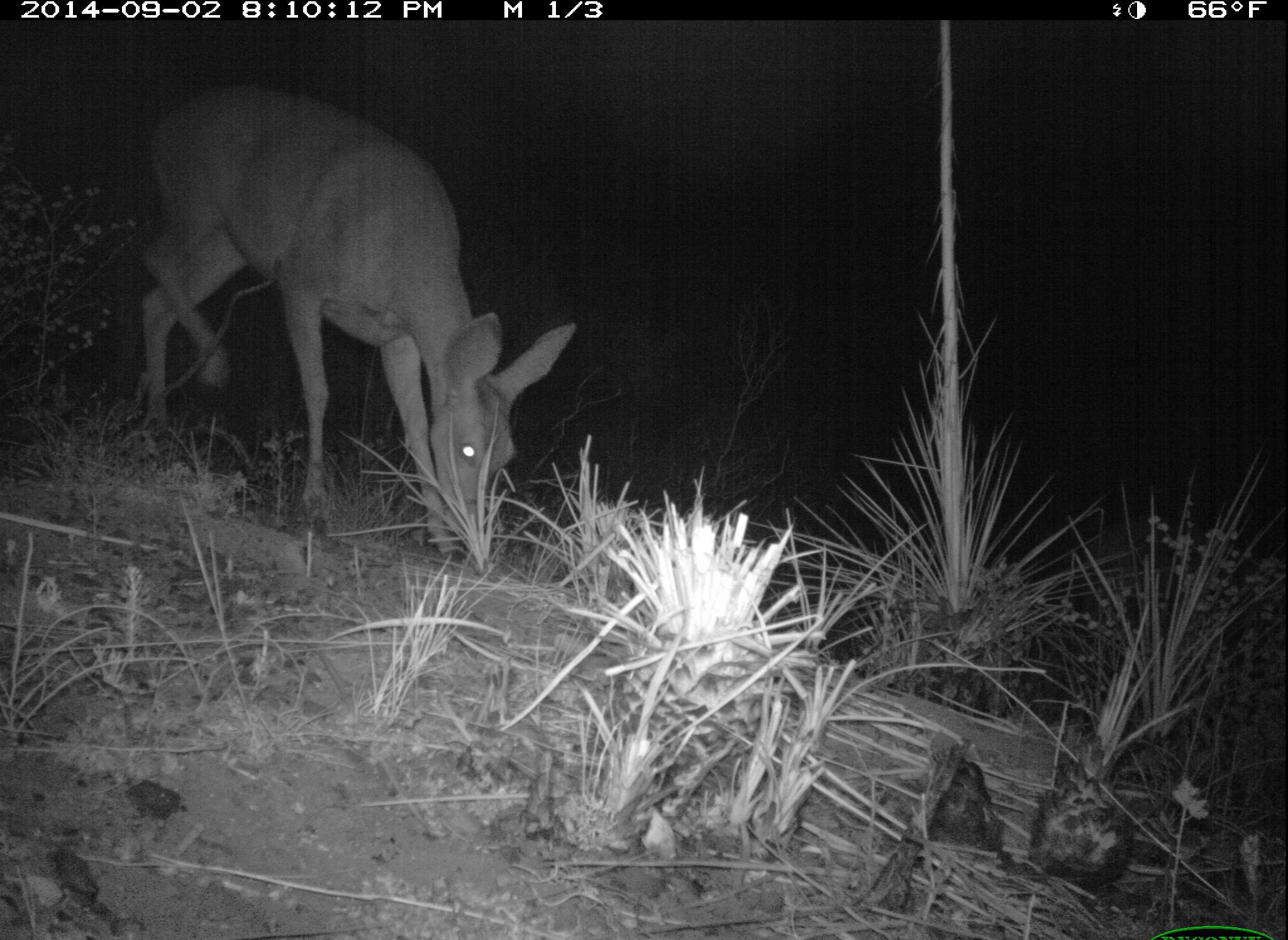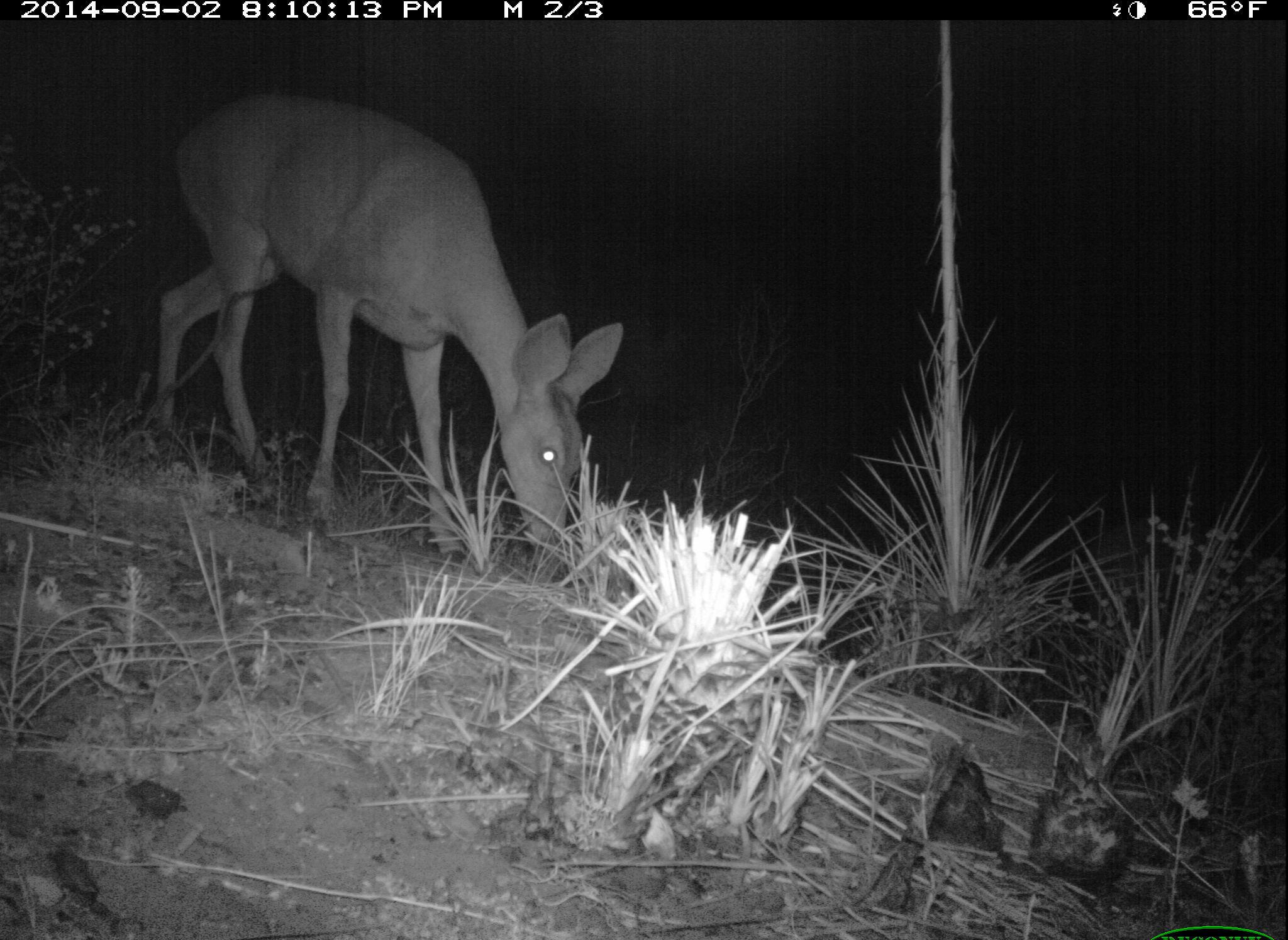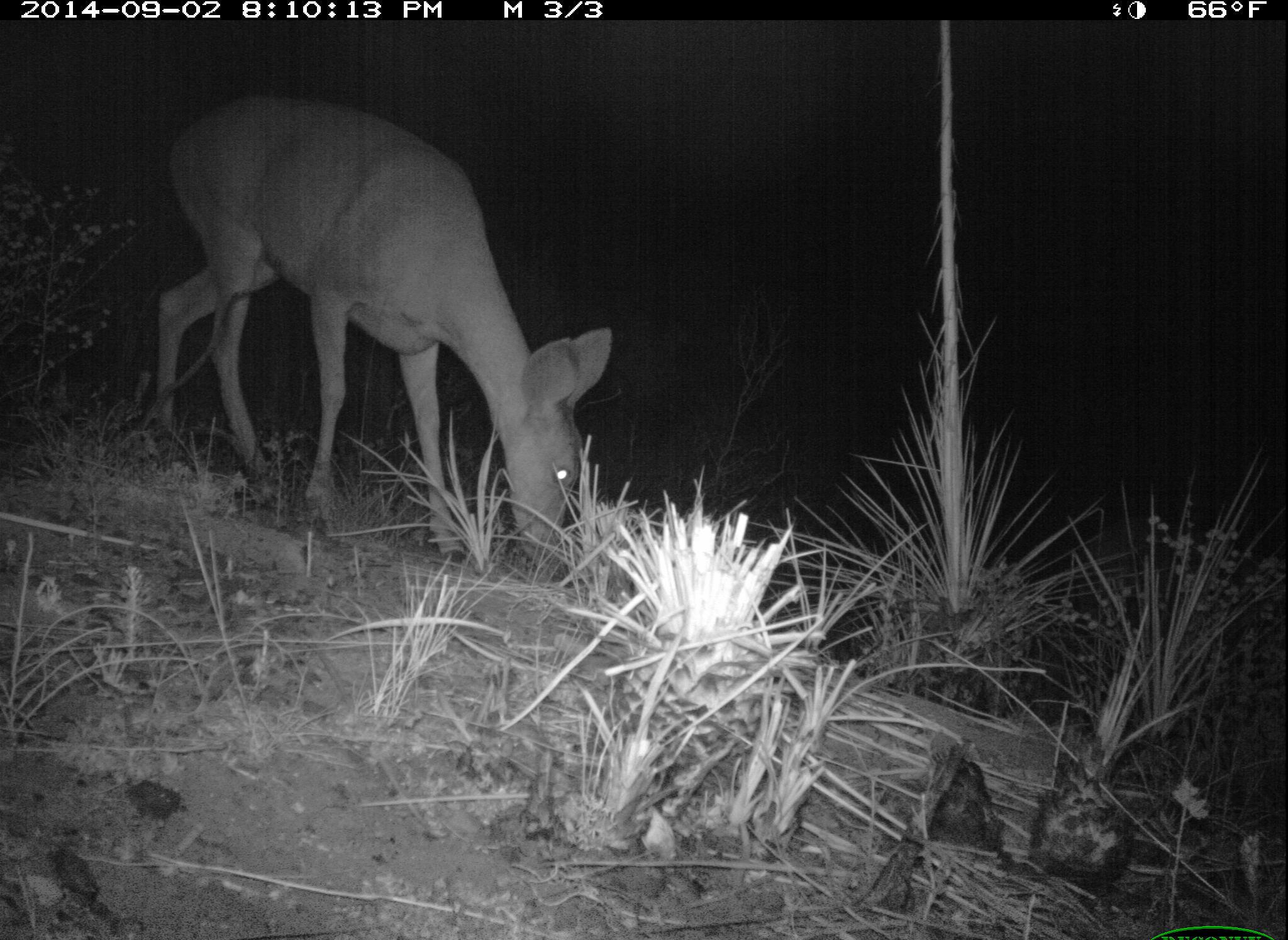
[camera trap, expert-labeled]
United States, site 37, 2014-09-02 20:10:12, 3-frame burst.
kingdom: Animalia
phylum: Chordata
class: Mammalia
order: Artiodactyla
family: Cervidae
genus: Odocoileus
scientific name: Odocoileus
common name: deer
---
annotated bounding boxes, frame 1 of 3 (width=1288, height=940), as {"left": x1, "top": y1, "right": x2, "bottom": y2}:
deer: {"left": 136, "top": 76, "right": 579, "bottom": 562}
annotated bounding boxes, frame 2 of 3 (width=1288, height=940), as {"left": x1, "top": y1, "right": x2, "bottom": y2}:
deer: {"left": 156, "top": 89, "right": 623, "bottom": 580}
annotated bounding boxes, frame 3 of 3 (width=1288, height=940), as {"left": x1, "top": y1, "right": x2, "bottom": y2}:
deer: {"left": 156, "top": 92, "right": 614, "bottom": 576}